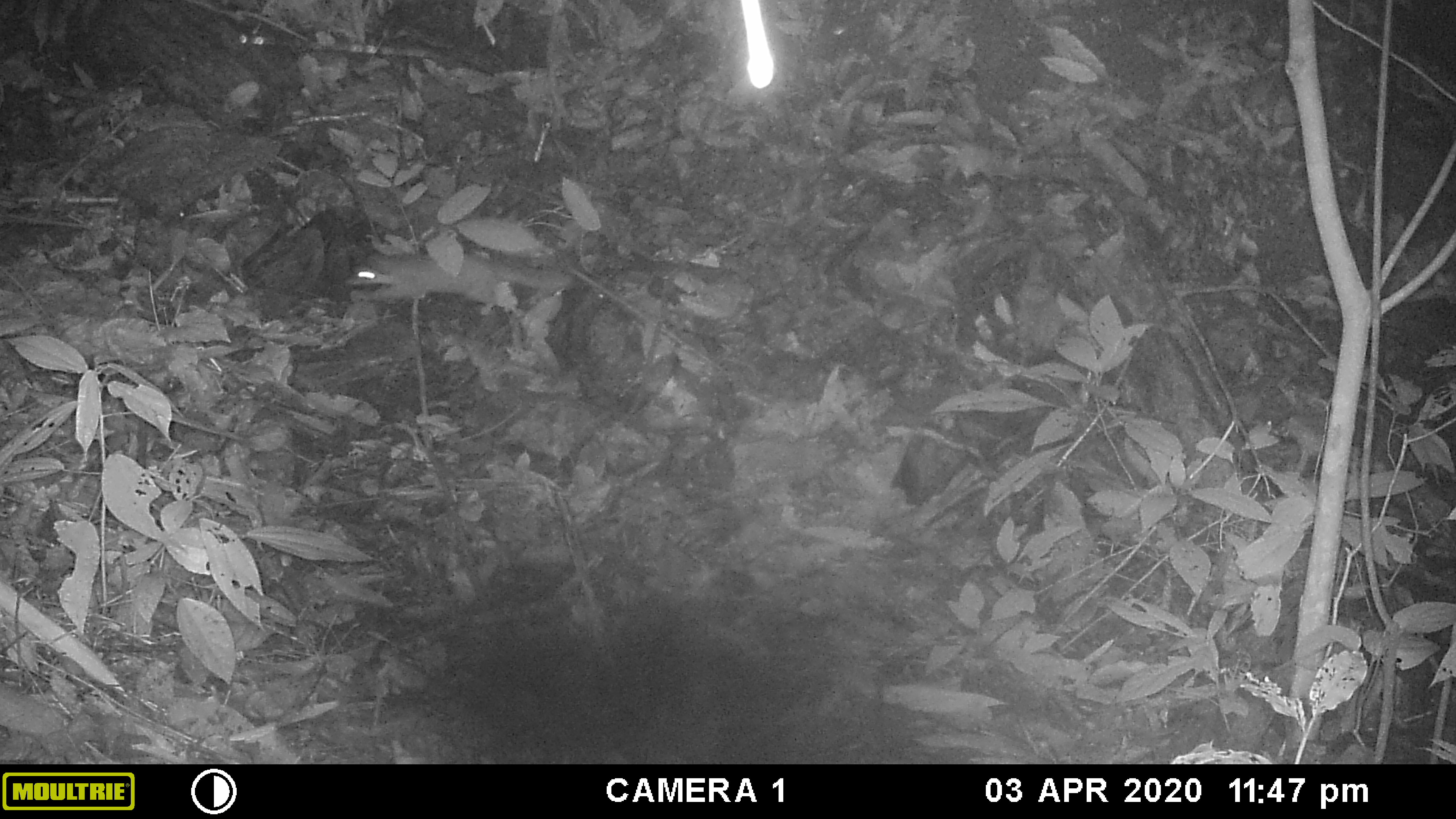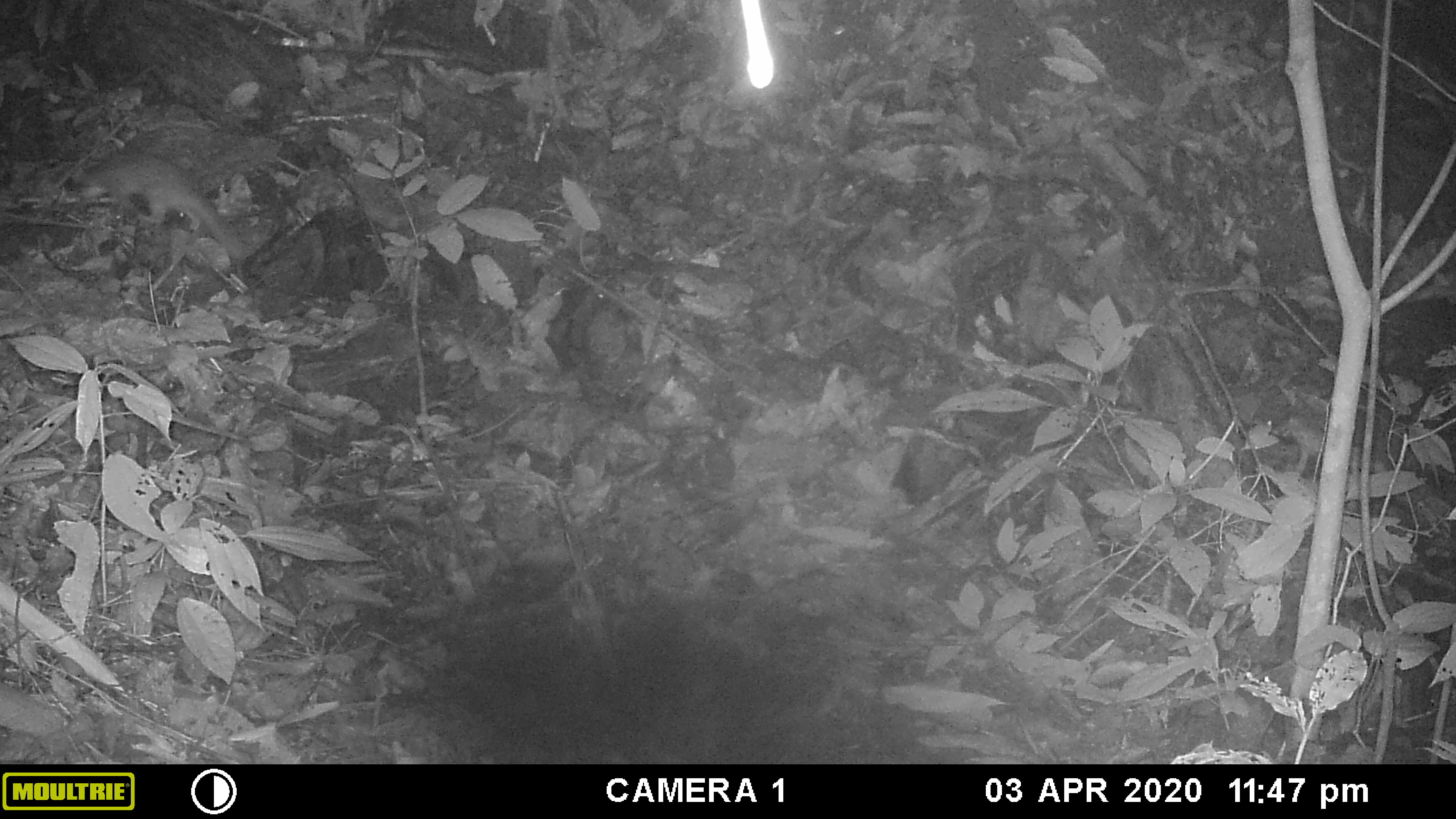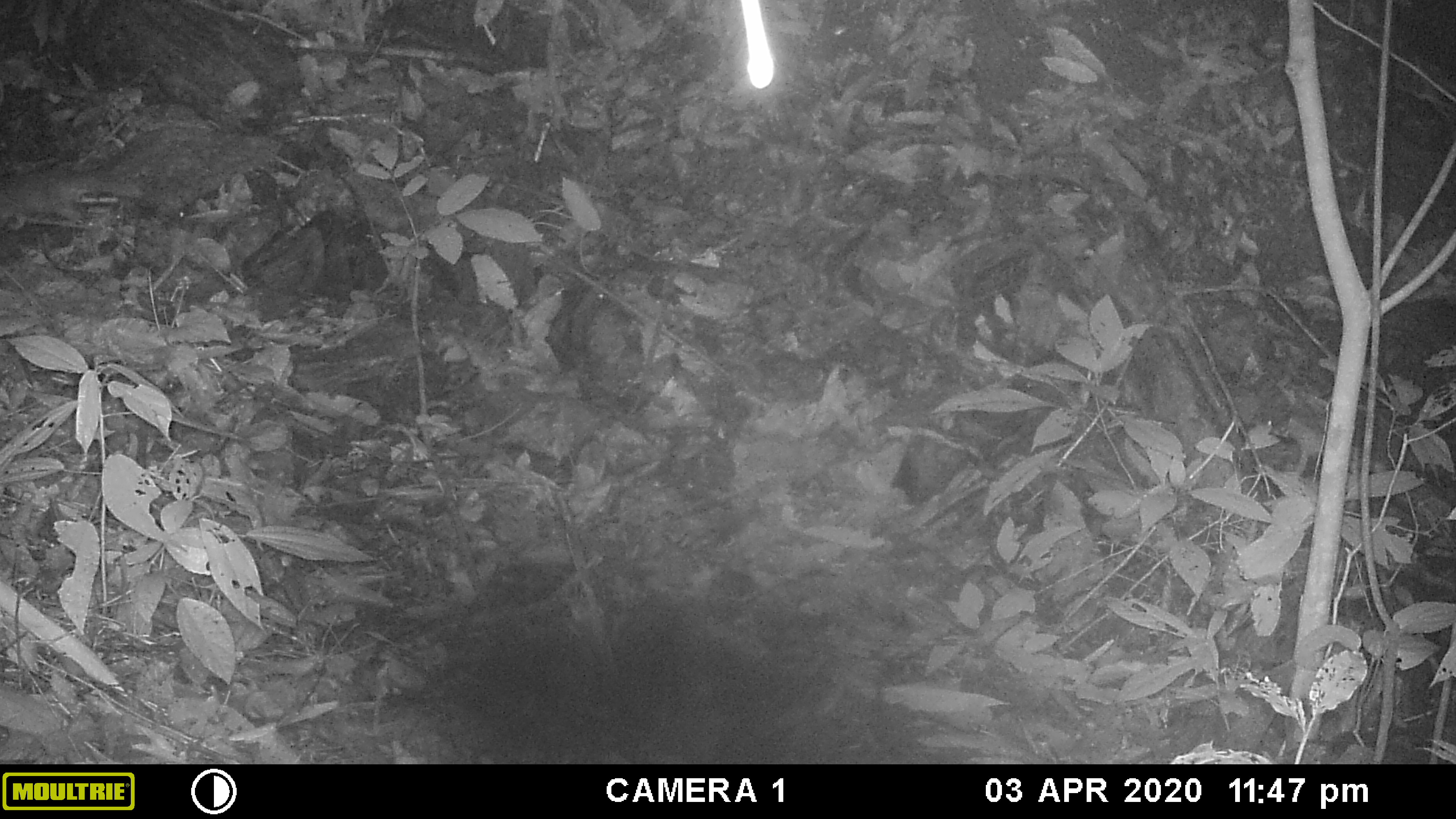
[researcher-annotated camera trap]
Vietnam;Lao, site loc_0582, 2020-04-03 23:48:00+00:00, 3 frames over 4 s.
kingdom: Animalia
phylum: Chordata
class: Mammalia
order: Carnivora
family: Mustelidae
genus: Melogale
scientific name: Melogale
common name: ferret badger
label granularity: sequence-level